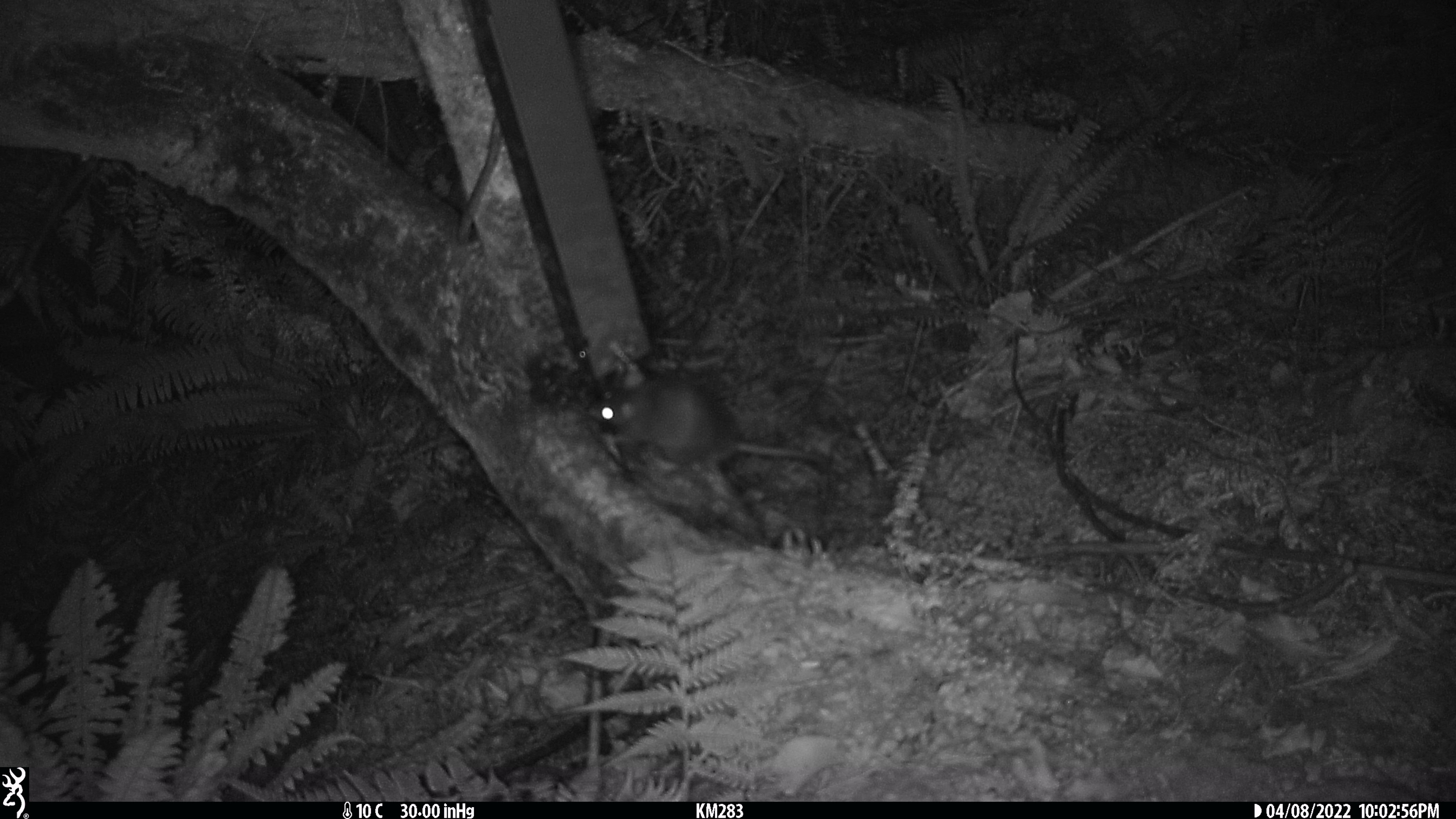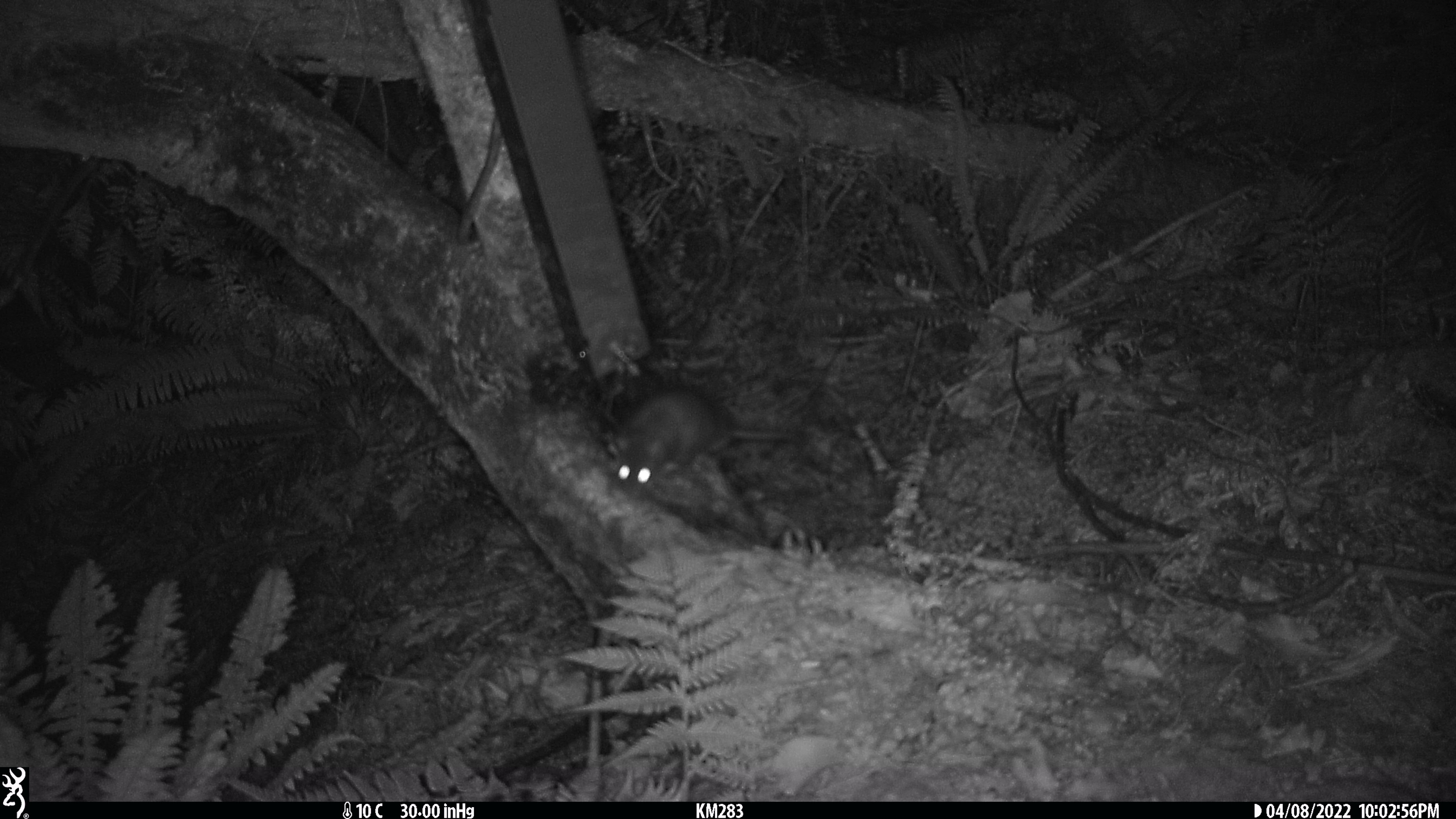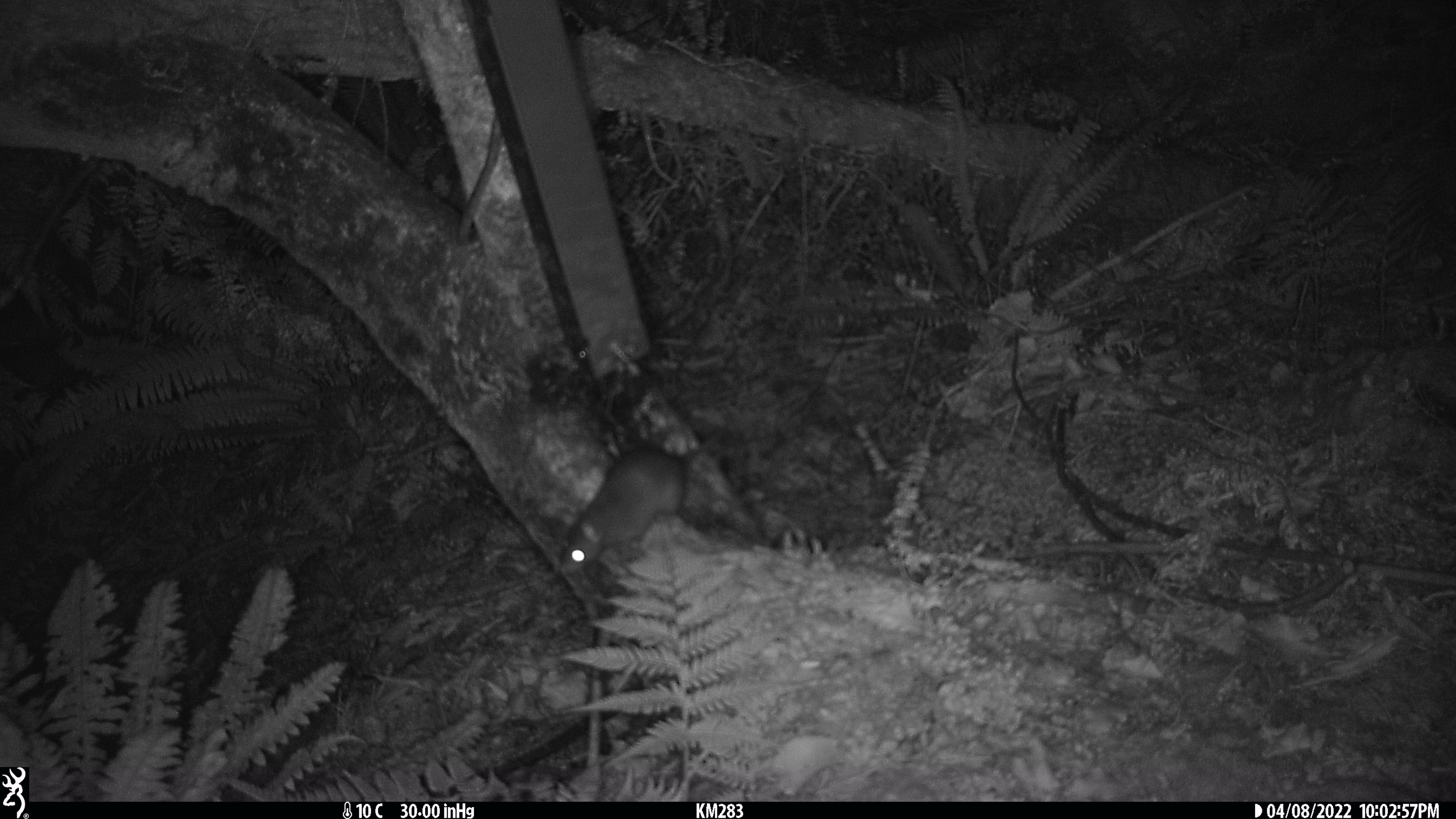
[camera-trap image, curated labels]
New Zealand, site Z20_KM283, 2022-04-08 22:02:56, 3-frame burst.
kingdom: Animalia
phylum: Chordata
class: Mammalia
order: Rodentia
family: Muridae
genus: Rattus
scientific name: Rattus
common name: rat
Rat (Rattus).